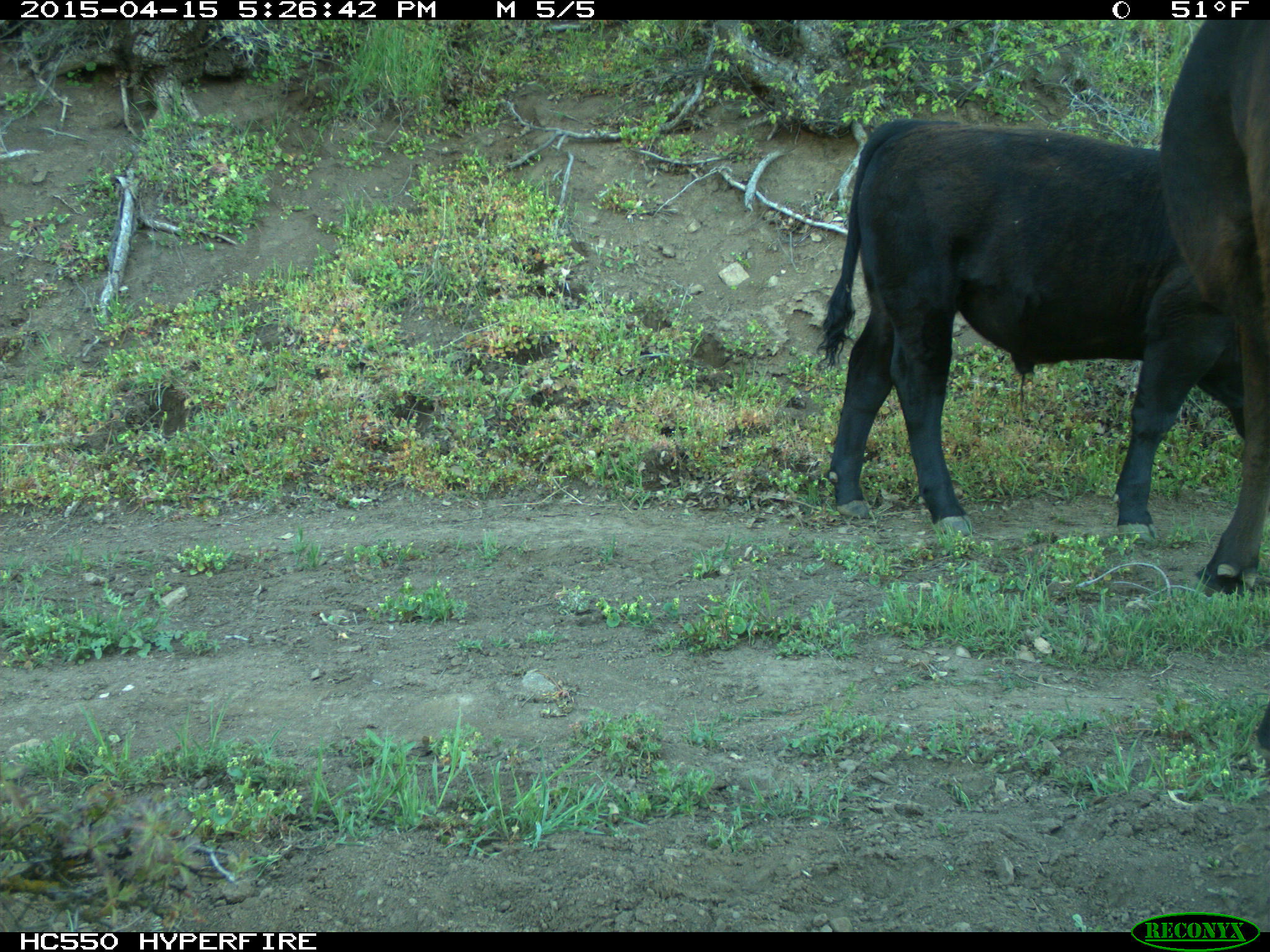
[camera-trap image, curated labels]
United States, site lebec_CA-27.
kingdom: Animalia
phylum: Chordata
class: Mammalia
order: Artiodactyla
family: Bovidae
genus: Bos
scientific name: Bos taurus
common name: domestic cow